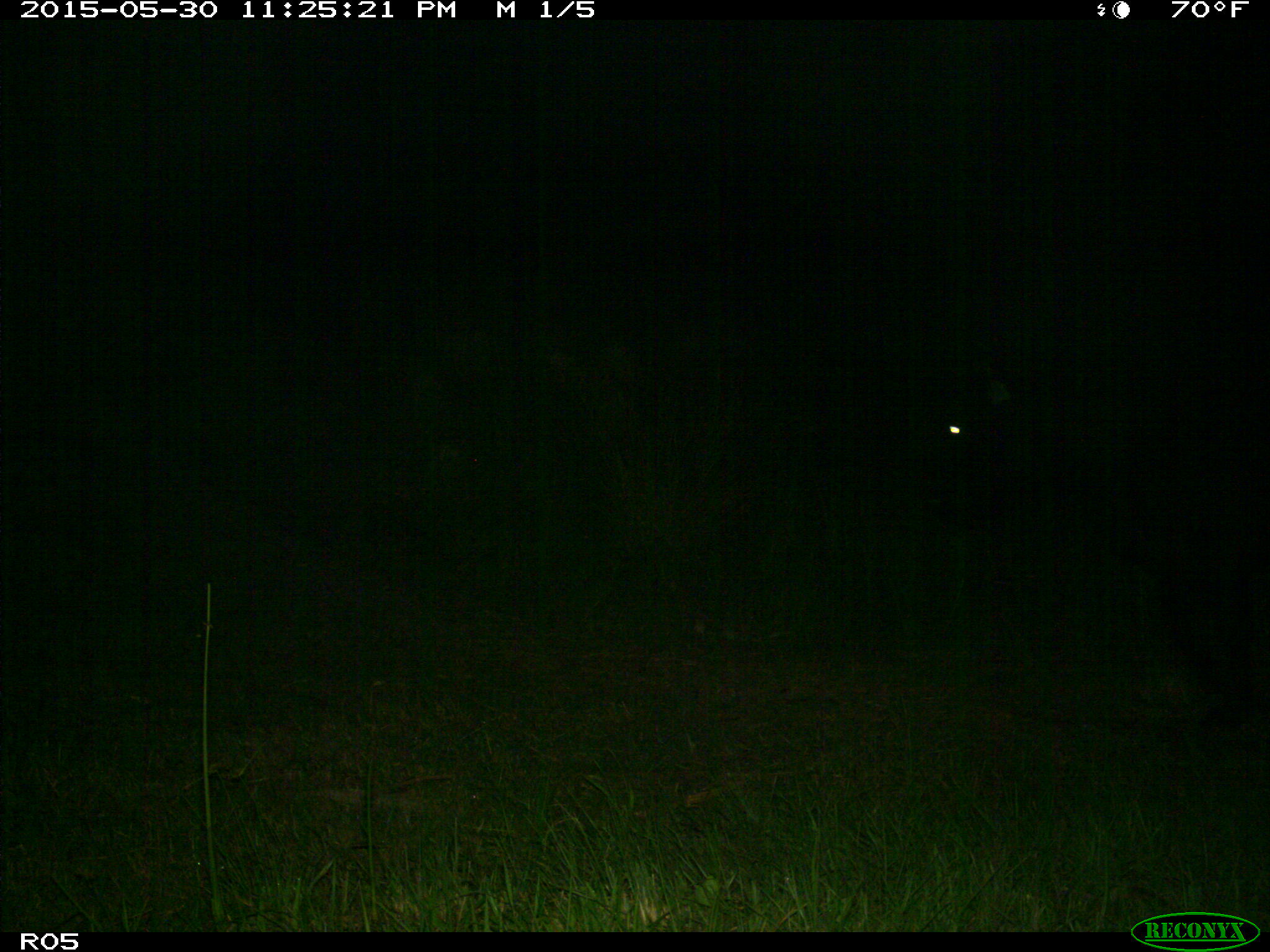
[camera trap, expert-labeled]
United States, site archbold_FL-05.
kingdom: Animalia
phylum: Chordata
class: Mammalia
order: Artiodactyla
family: Bovidae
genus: Bos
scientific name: Bos taurus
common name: domestic cow